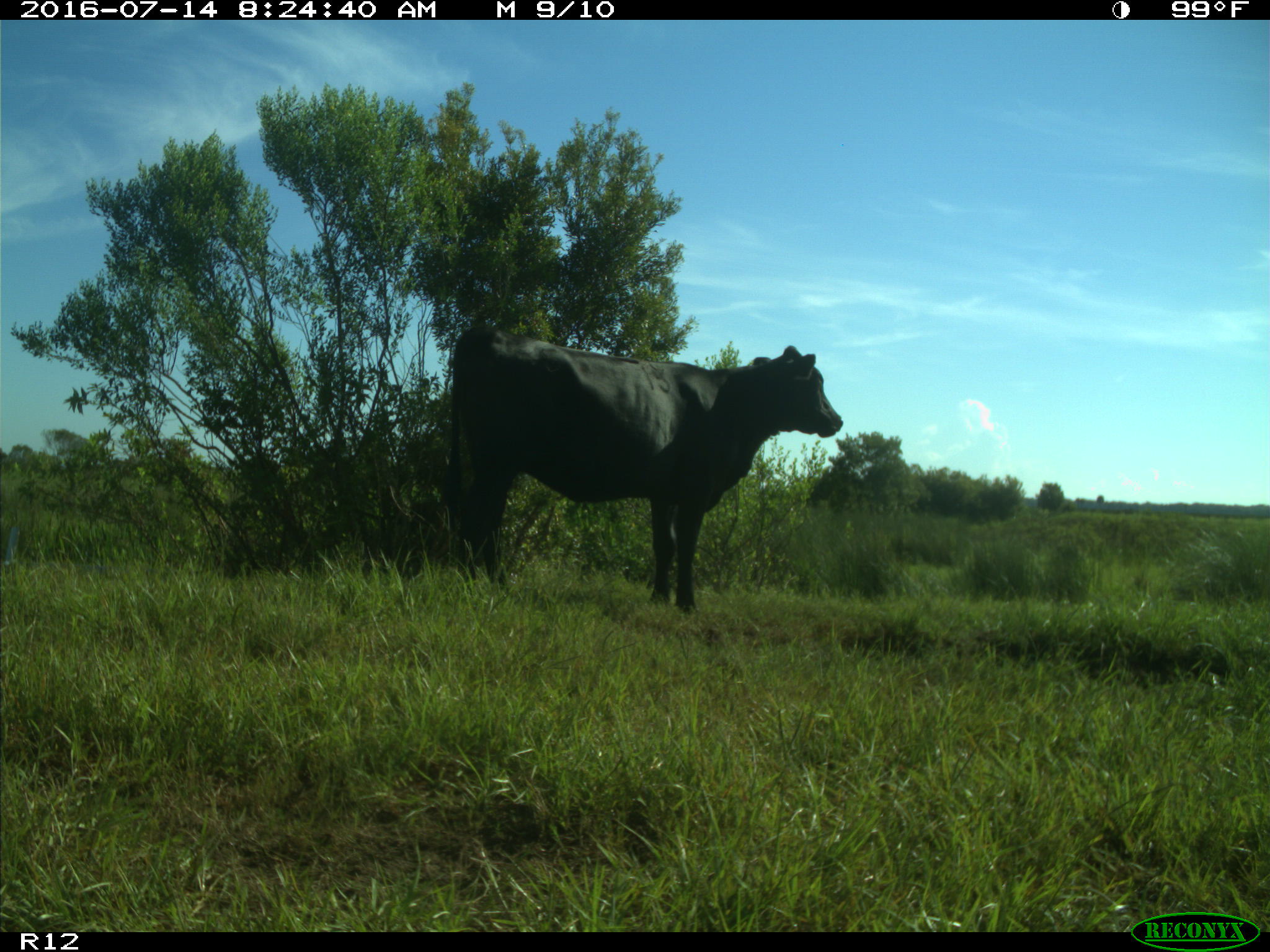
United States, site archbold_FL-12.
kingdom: Animalia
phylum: Chordata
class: Mammalia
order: Artiodactyla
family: Bovidae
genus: Bos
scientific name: Bos taurus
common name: domestic cow